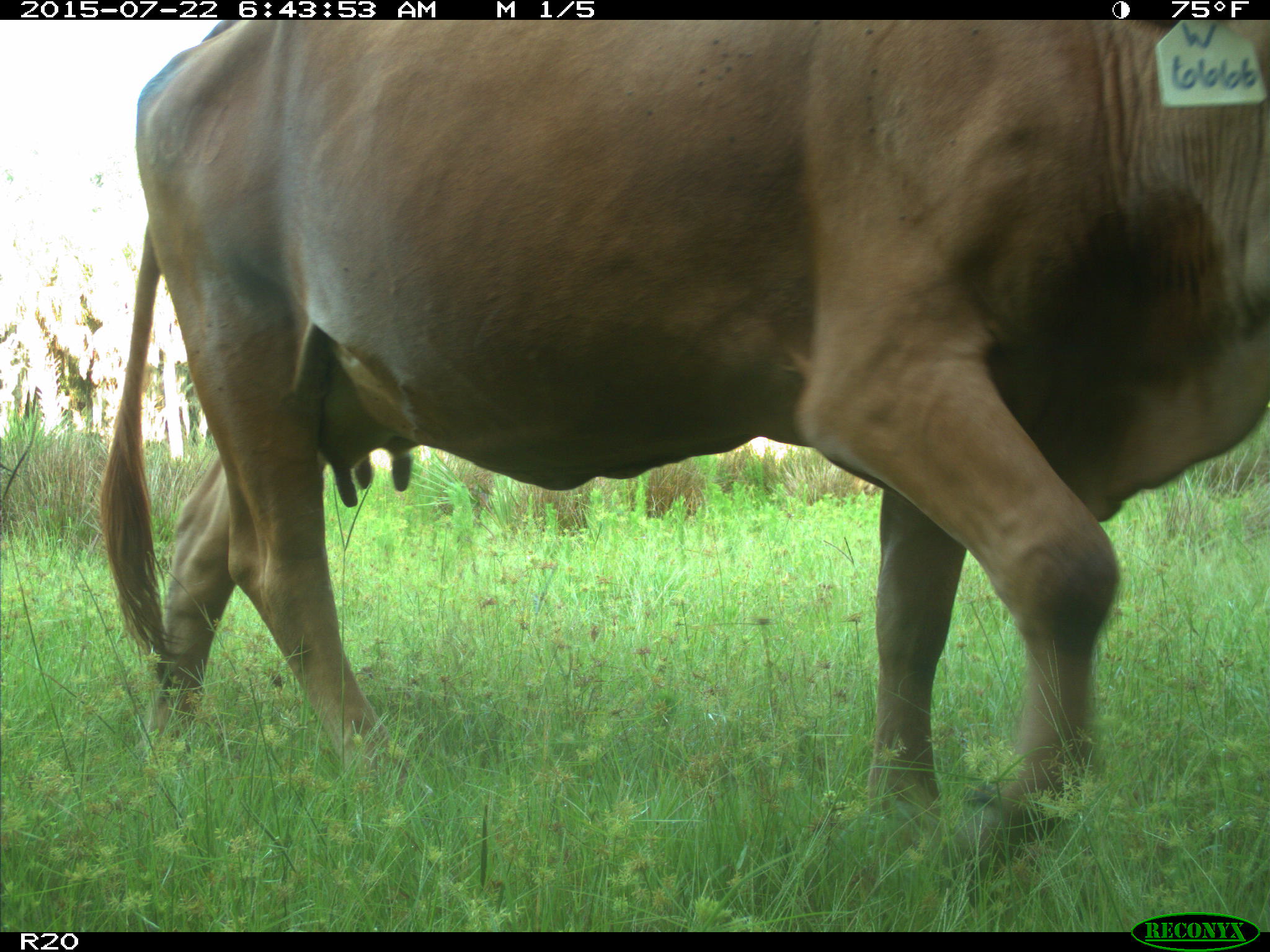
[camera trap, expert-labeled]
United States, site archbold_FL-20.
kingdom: Animalia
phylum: Chordata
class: Mammalia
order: Artiodactyla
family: Bovidae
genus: Bos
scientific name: Bos taurus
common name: domestic cow